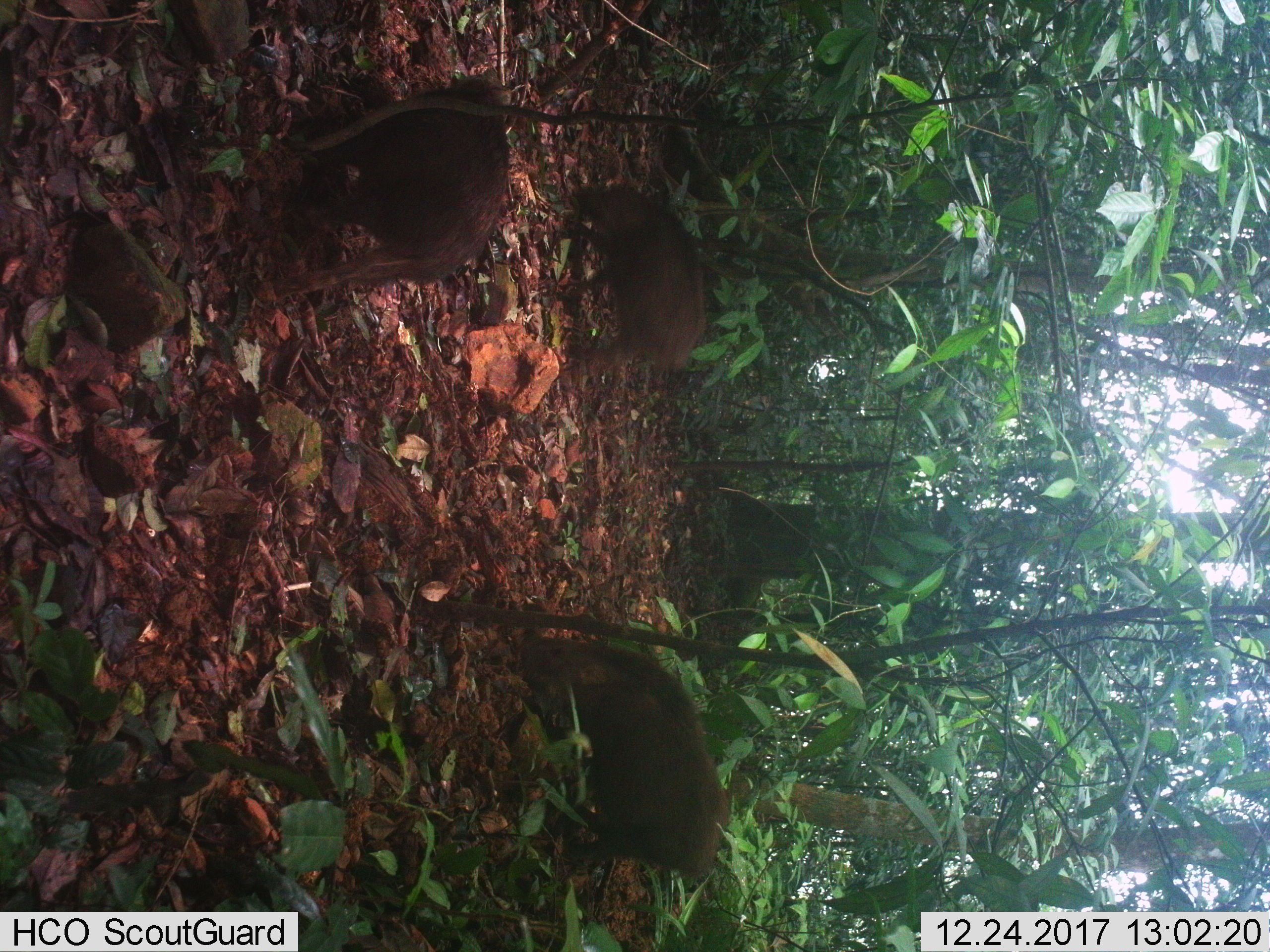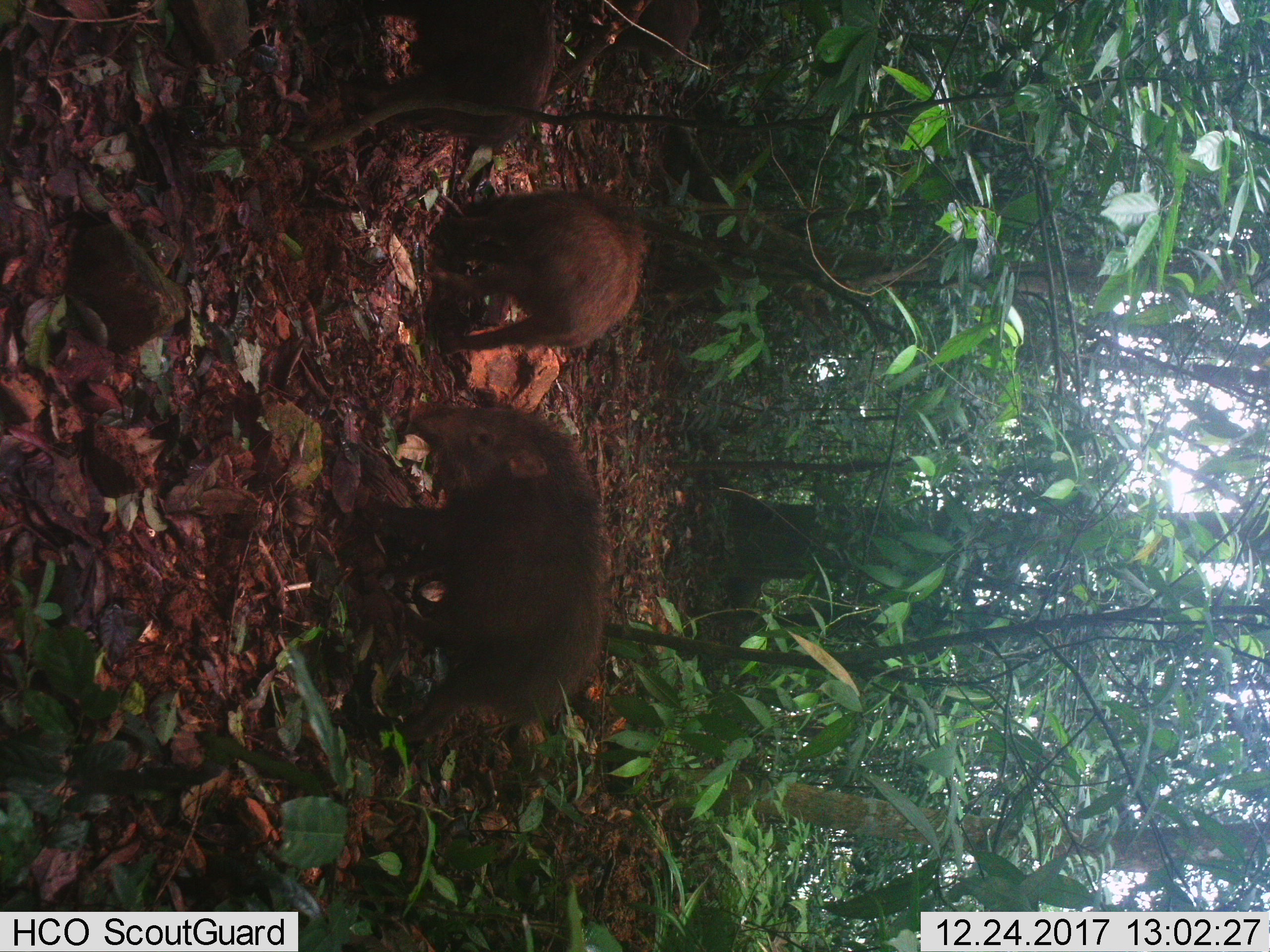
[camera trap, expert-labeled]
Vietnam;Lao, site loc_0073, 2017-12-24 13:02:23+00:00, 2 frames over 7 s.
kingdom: Animalia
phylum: Chordata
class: Mammalia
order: Artiodactyla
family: Suidae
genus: Sus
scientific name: Sus scrofa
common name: eurasian wild pig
Eurasian wild pig (Sus scrofa). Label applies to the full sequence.